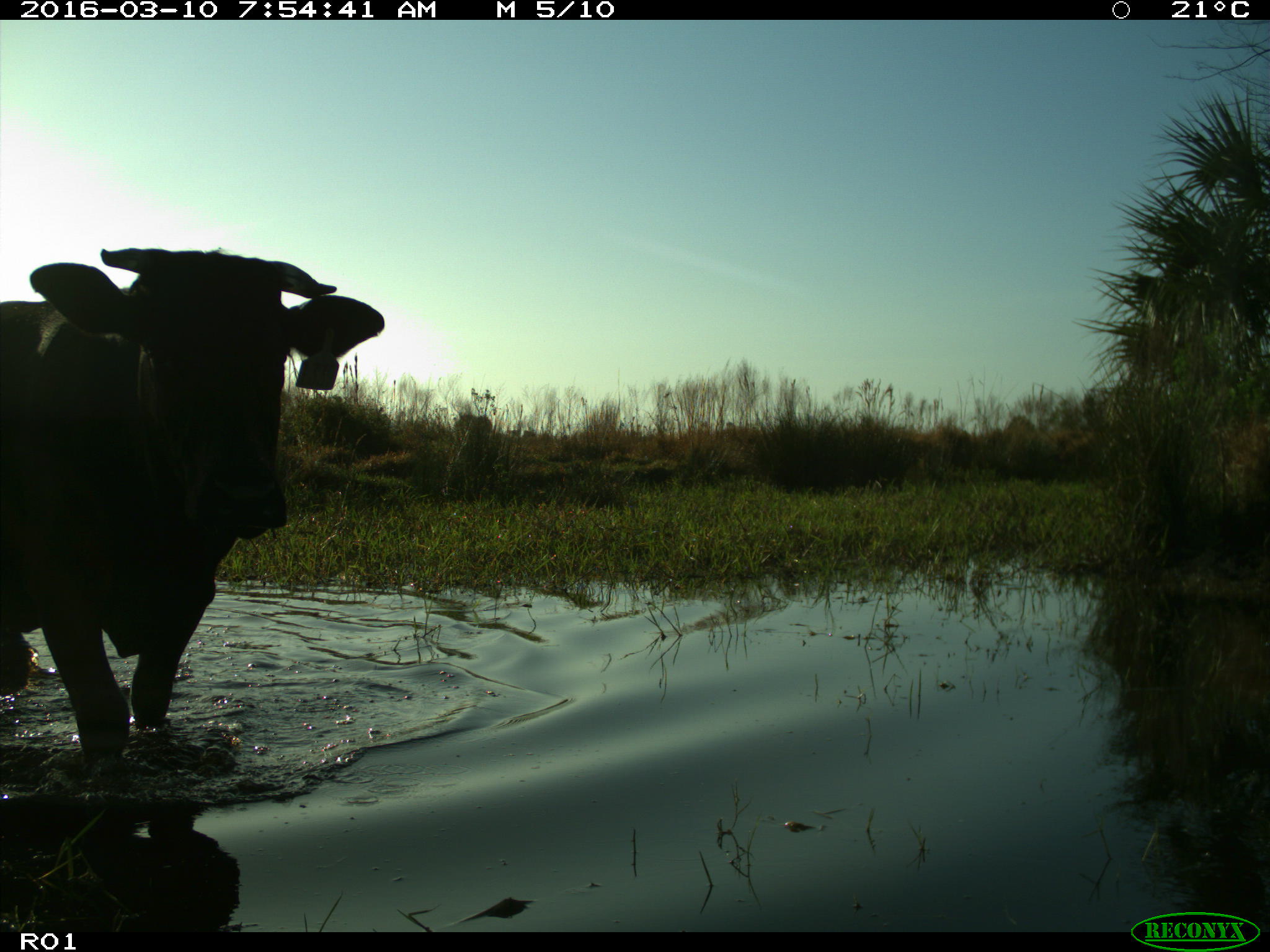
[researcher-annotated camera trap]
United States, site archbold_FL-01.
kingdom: Animalia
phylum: Chordata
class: Mammalia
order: Artiodactyla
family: Bovidae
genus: Bos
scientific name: Bos taurus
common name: domestic cow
Bos taurus (domestic cow).